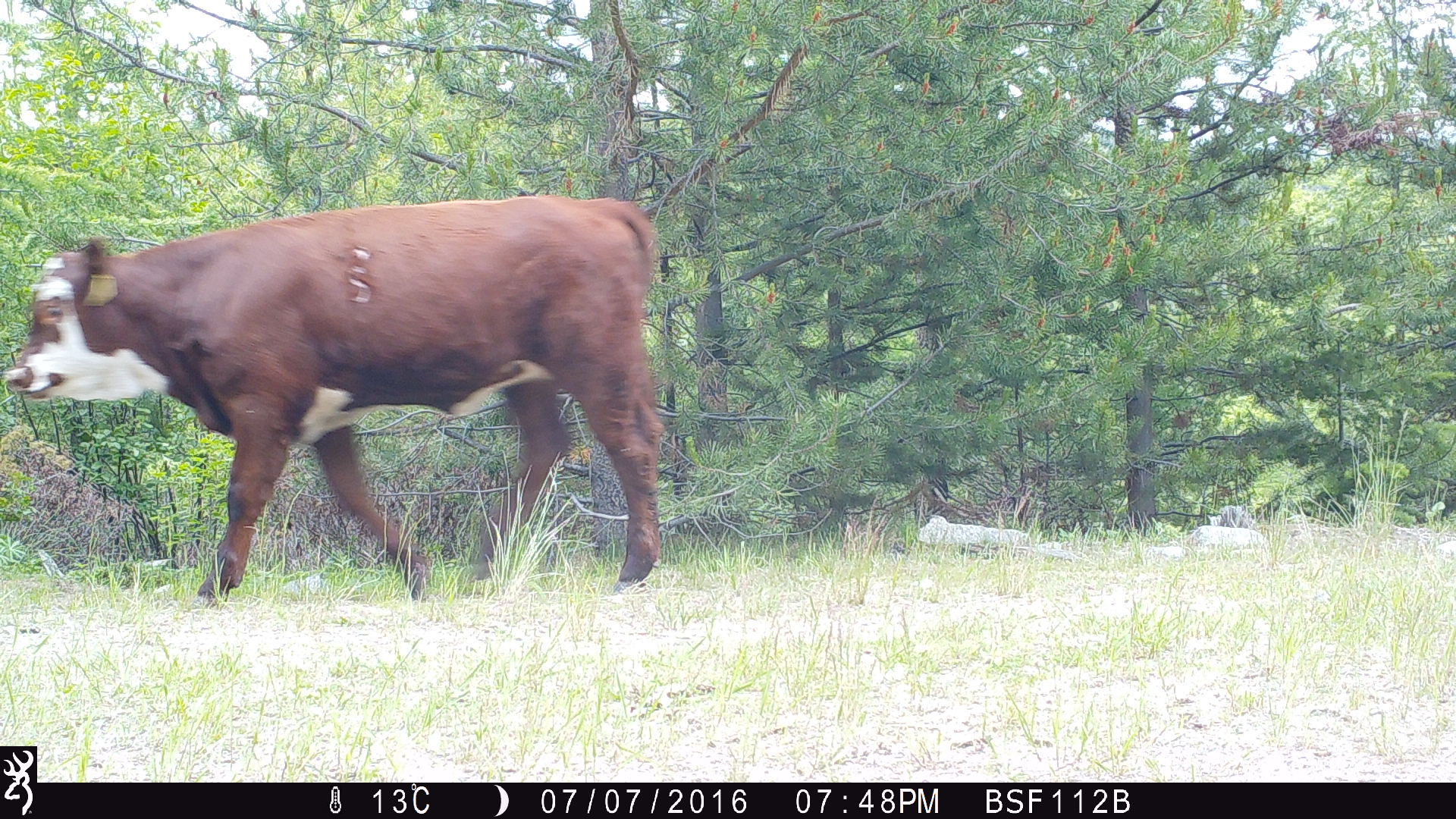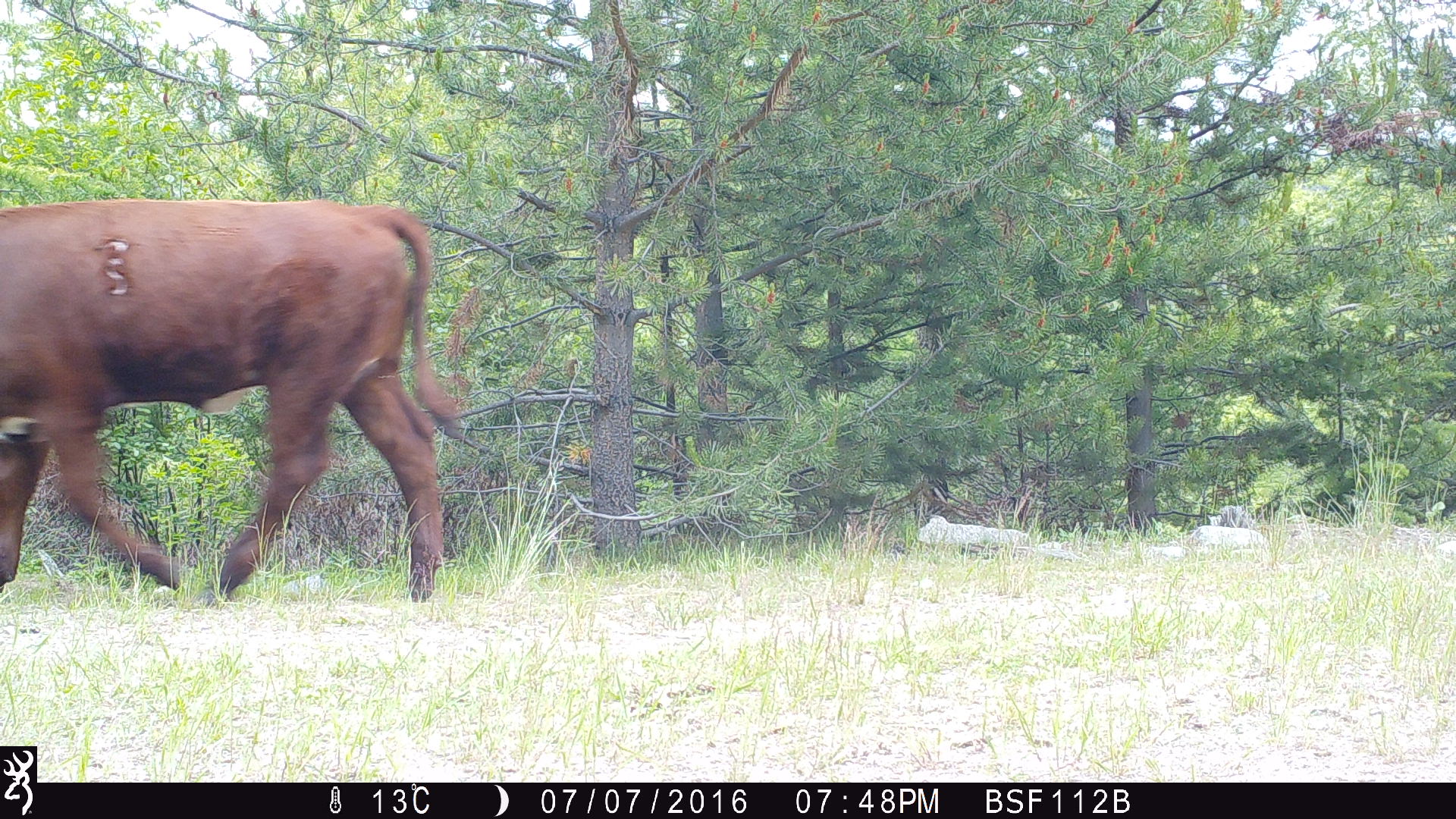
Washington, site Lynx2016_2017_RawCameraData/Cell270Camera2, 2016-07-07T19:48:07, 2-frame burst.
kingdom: Animalia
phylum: Chordata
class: Mammalia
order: Artiodactyla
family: Bovidae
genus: Bos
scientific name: Bos taurus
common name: domestic cattle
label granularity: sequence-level